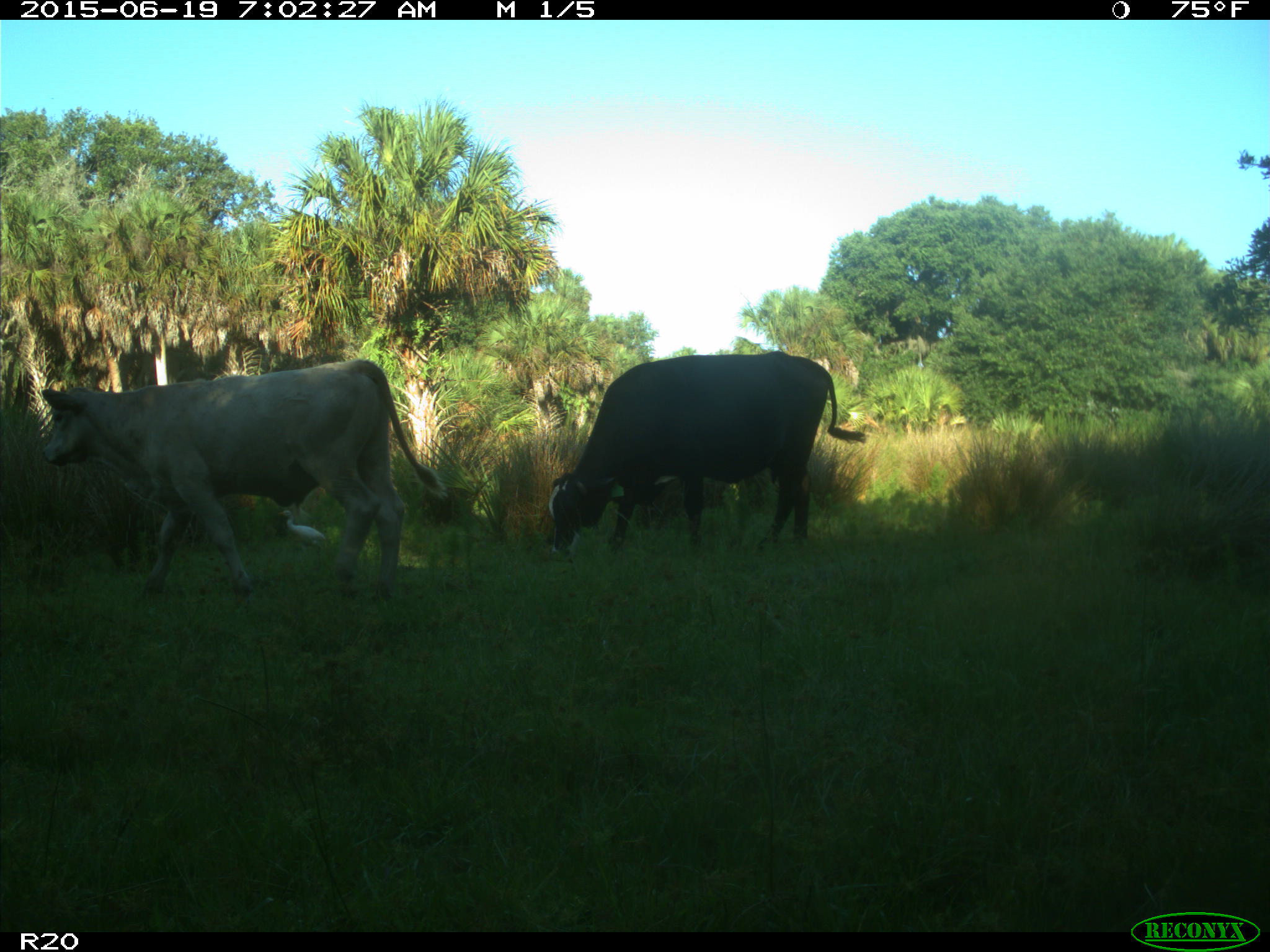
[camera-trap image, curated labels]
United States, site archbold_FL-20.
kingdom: Animalia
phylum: Chordata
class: Mammalia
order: Artiodactyla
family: Bovidae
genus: Bos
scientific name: Bos taurus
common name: domestic cow